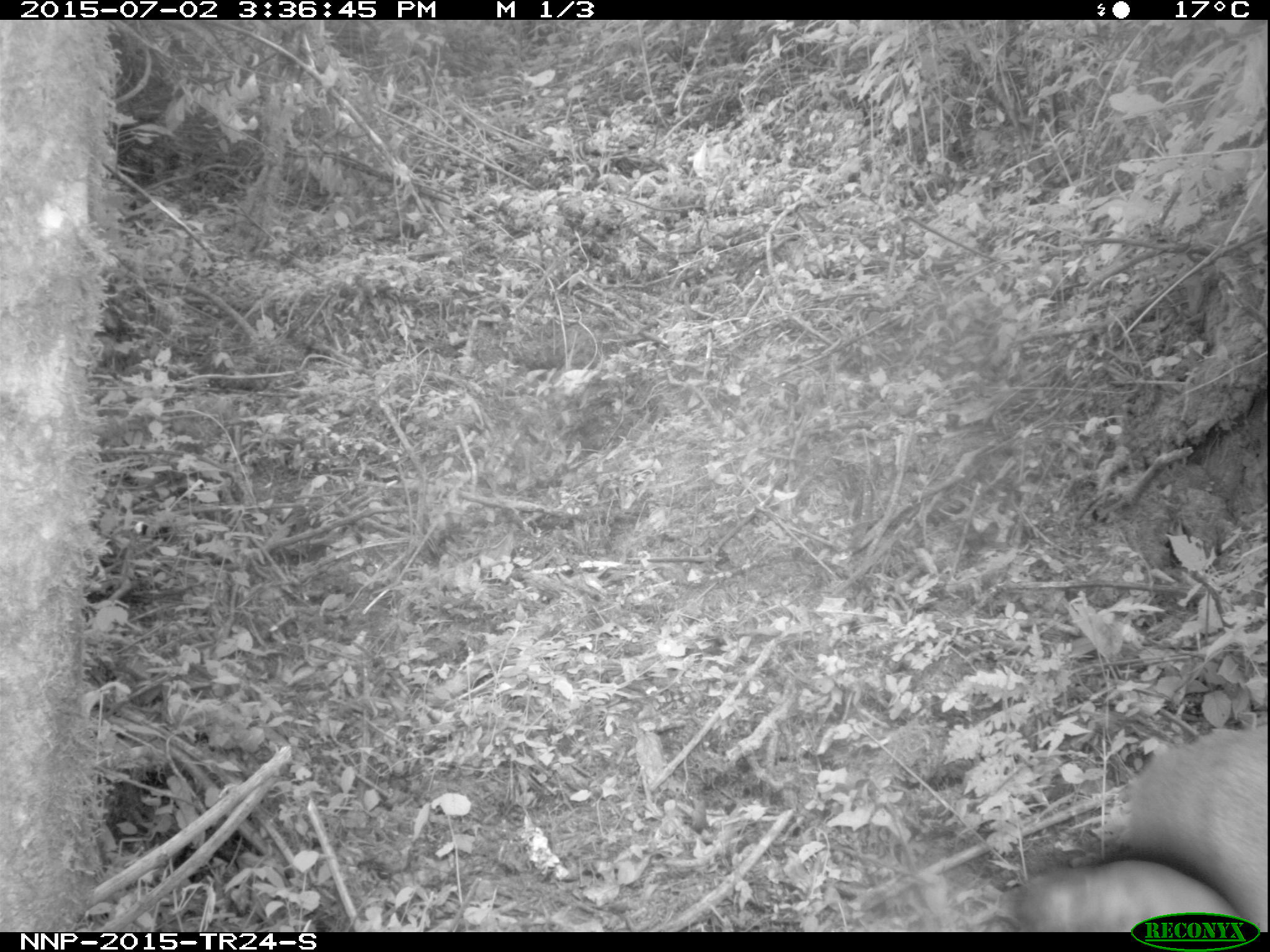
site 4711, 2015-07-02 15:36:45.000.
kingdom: Animalia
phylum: Chordata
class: Mammalia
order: Artiodactyla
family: Bovidae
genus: Cephalophus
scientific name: Cephalophus nigrifrons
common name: black-fronted duiker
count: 1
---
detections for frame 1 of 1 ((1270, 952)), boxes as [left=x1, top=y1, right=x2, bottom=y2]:
cephalophus nigrifrons: [left=1010, top=712, right=1263, bottom=928]